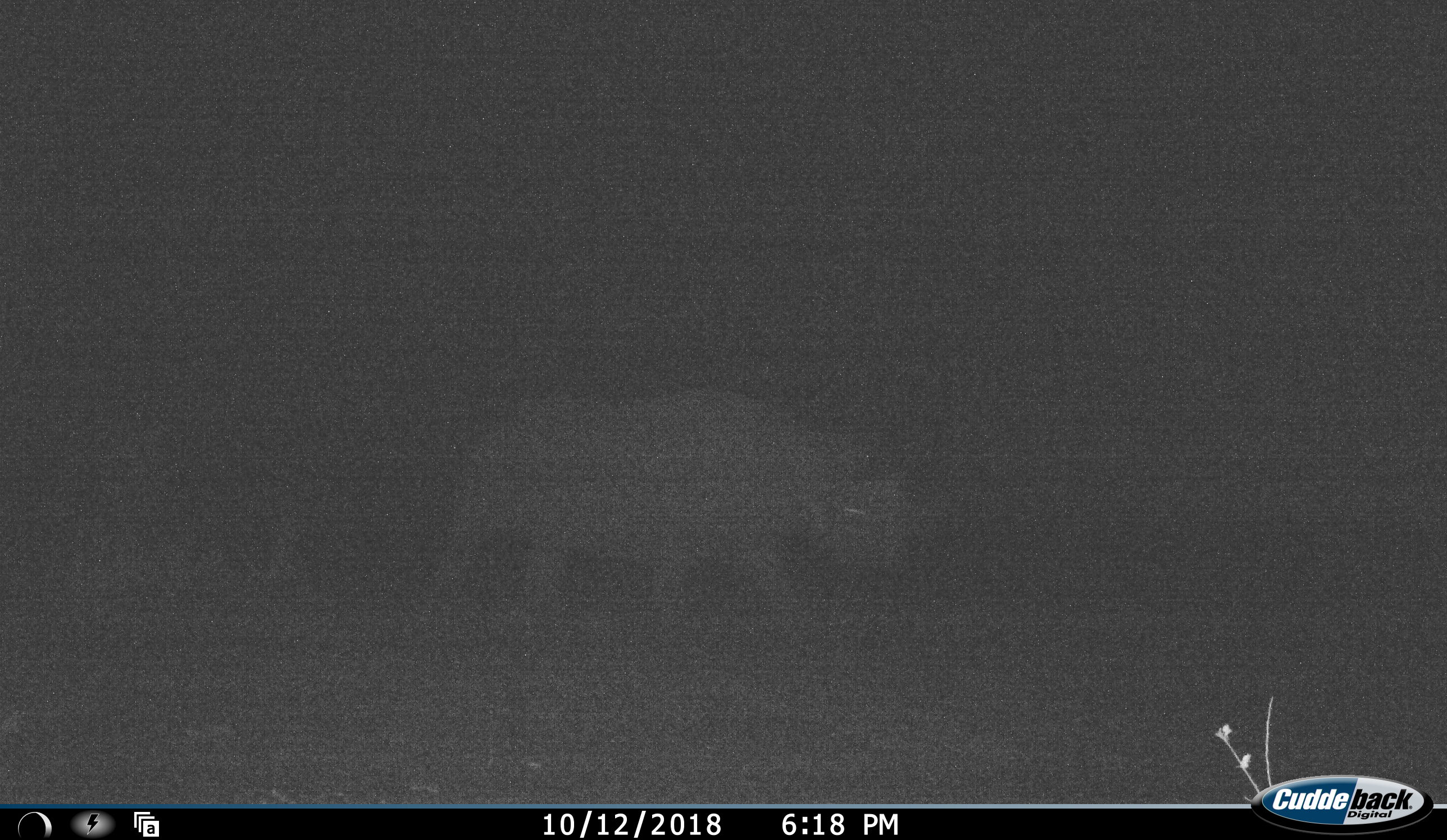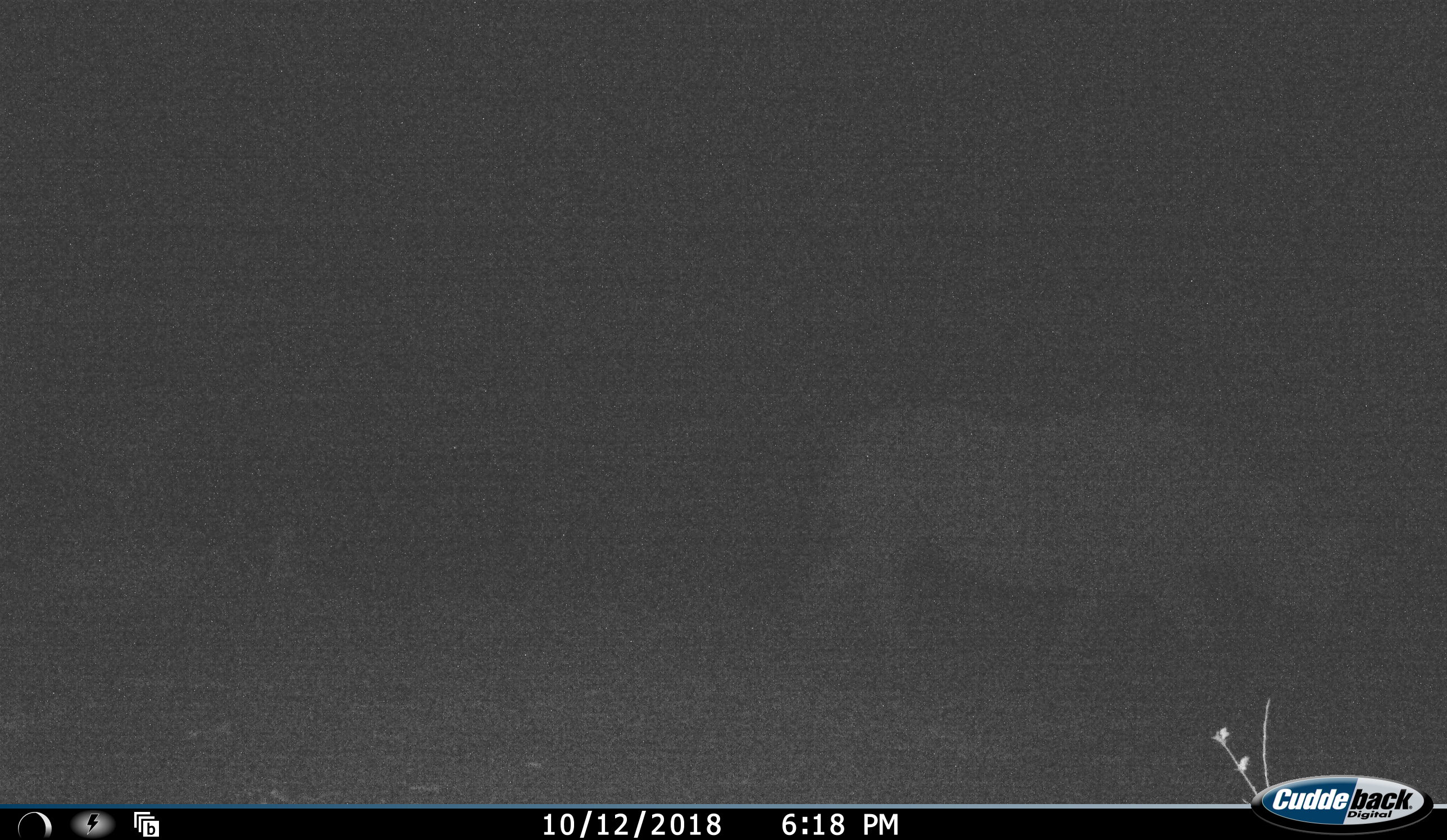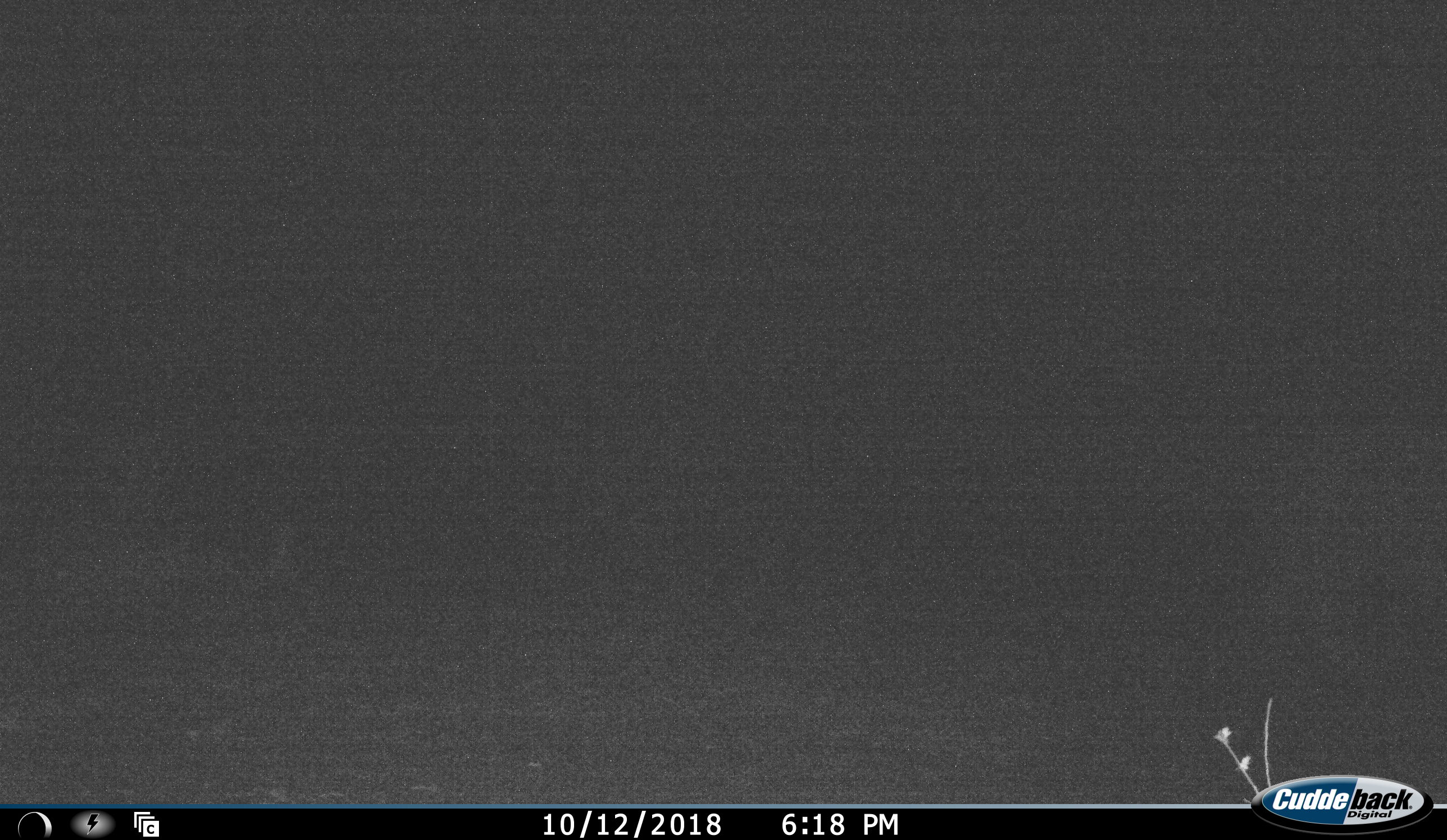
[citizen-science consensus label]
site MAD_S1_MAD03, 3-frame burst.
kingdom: Animalia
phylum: Chordata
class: Mammalia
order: Perissodactyla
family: Rhinocerotidae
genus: Ceratotherium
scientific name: Ceratotherium simum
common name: white rhinoceros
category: rhinoceroswhite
Rhinoceroswhite (white rhinoceros) (Ceratotherium simum), count 1. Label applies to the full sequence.